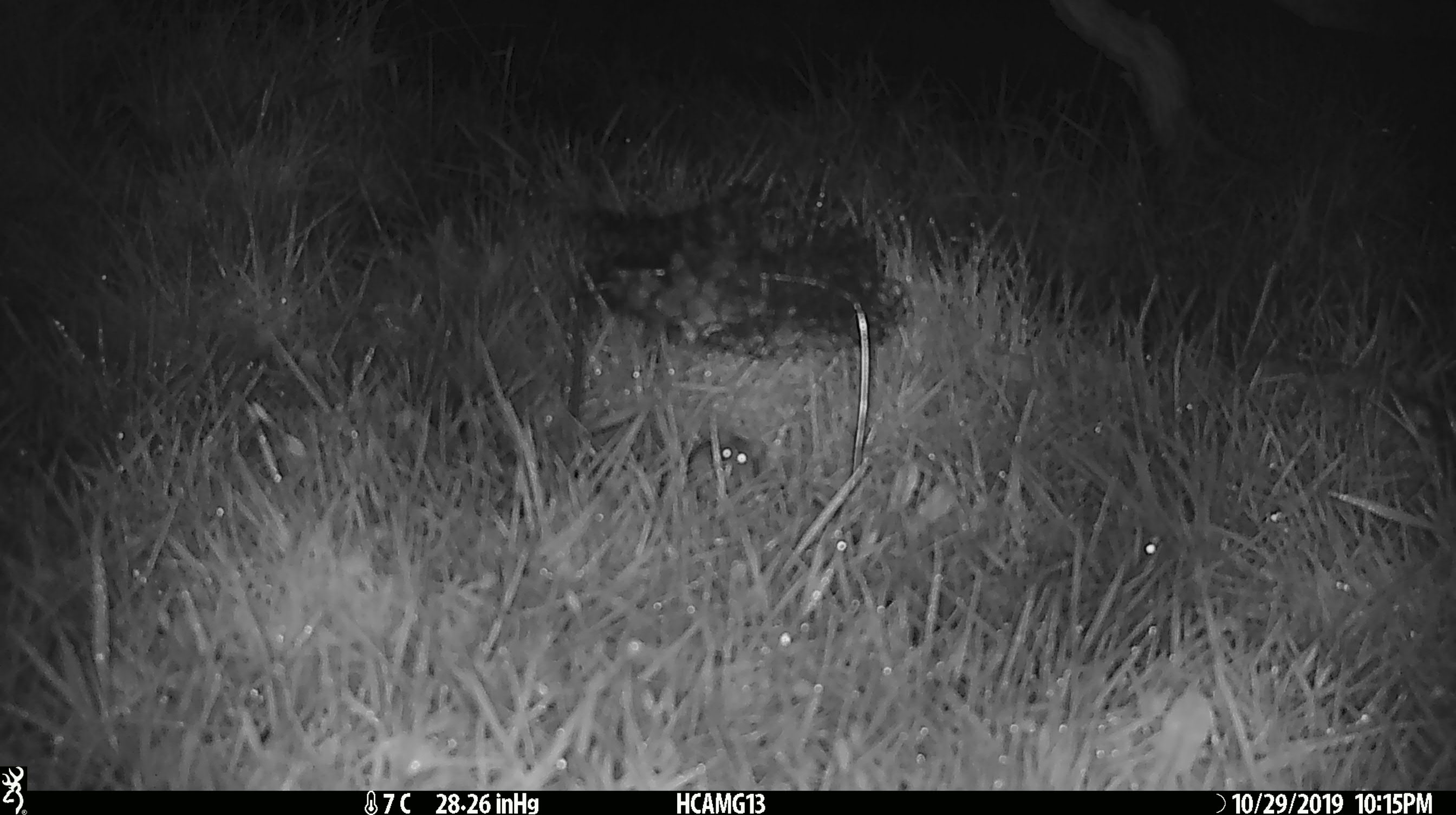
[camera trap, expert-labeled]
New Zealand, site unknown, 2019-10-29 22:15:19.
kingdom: Animalia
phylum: Chordata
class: Mammalia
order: Rodentia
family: Muridae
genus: Mus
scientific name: Mus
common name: mouse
Mouse (Mus).